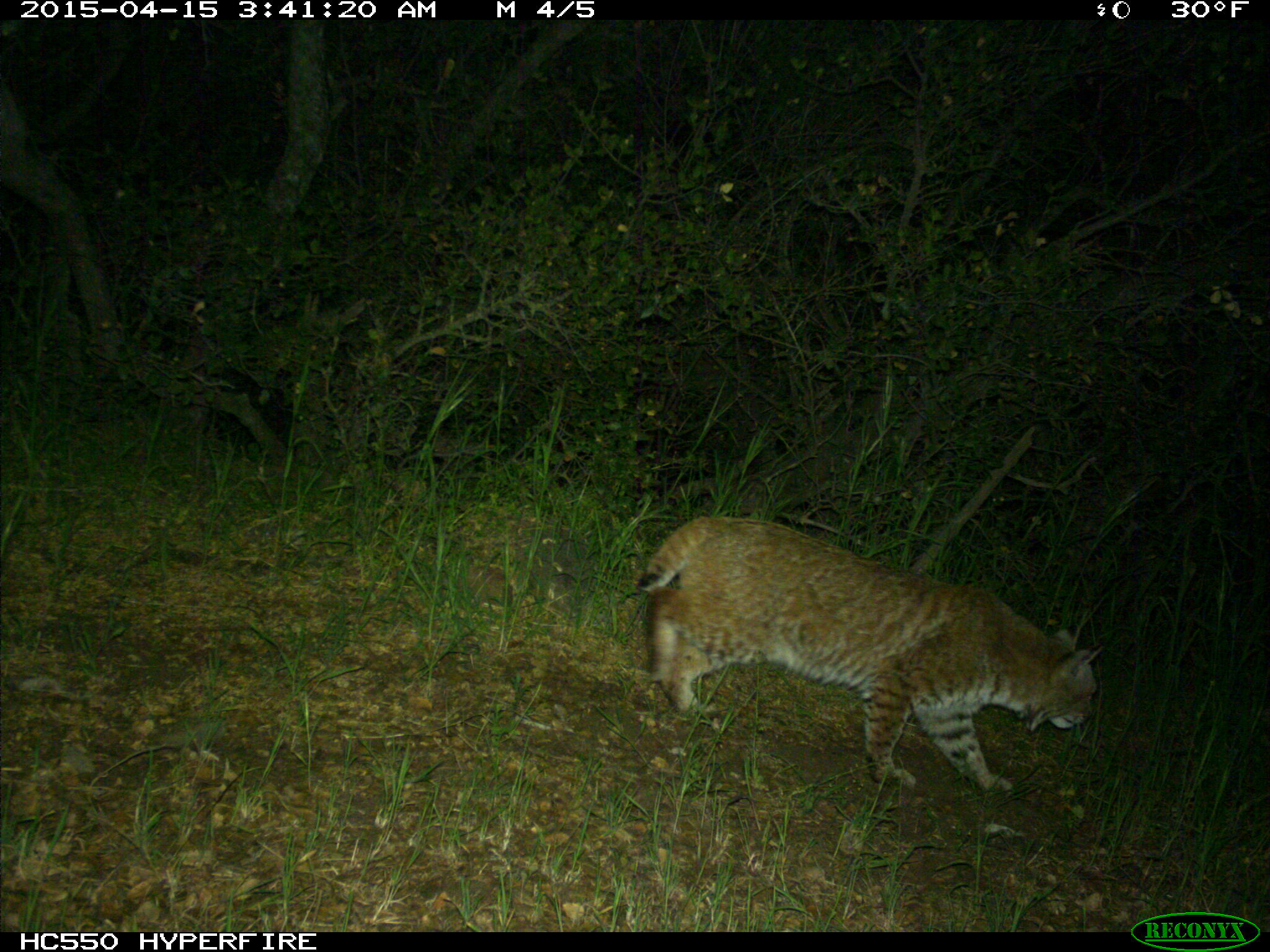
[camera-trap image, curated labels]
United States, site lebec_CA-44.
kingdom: Animalia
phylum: Chordata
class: Mammalia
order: Carnivora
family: Felidae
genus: Lynx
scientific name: Lynx rufus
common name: bobcat